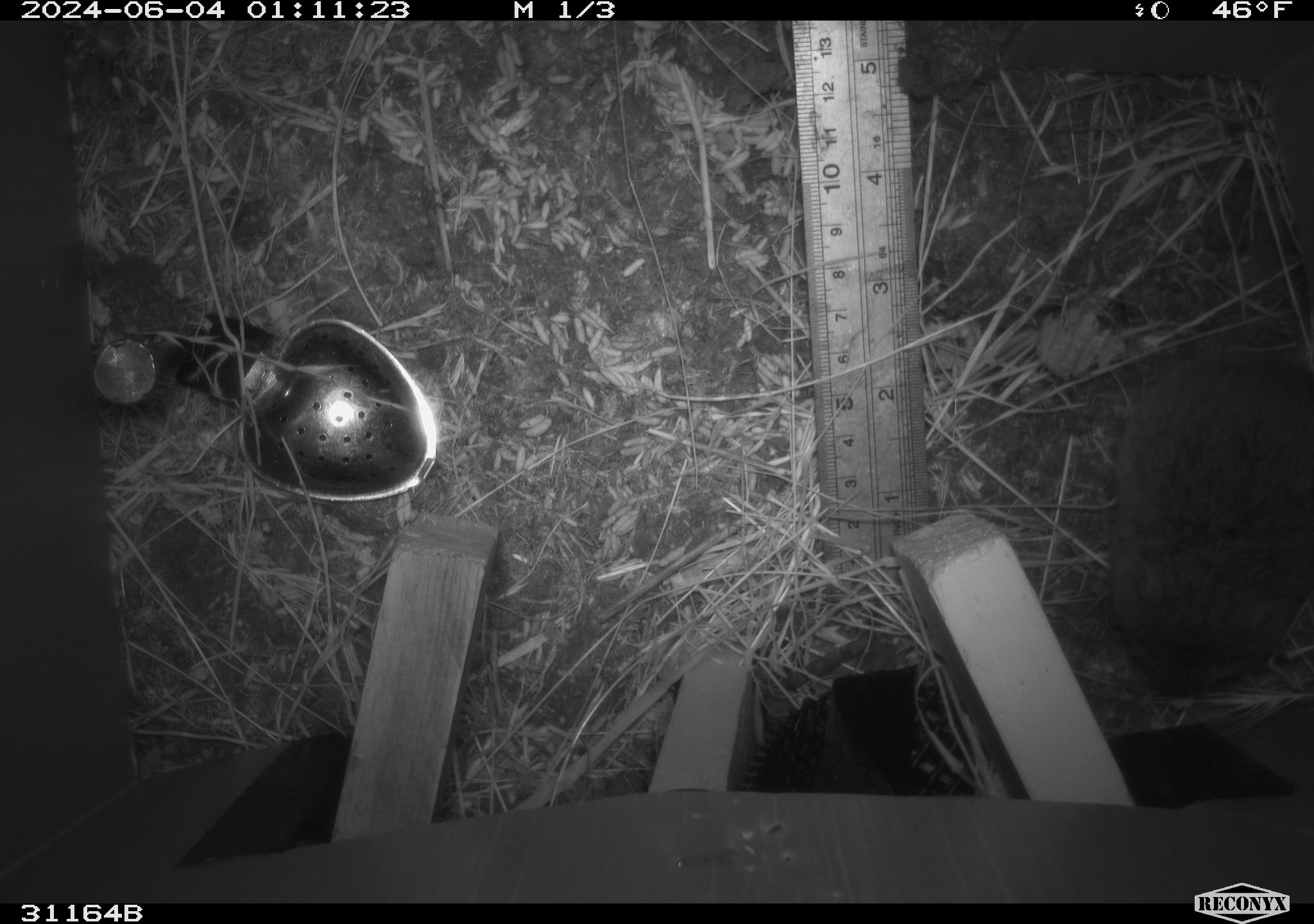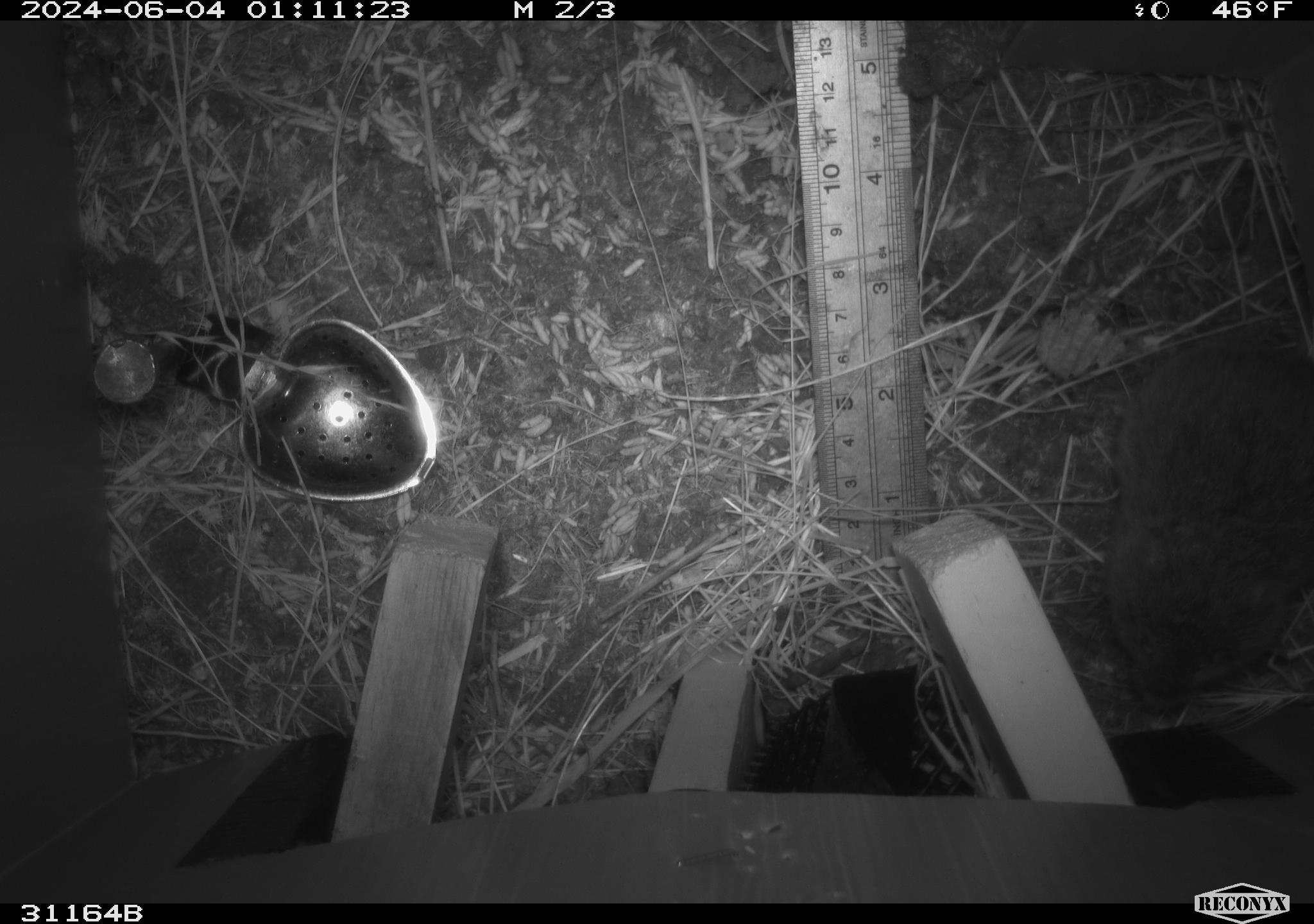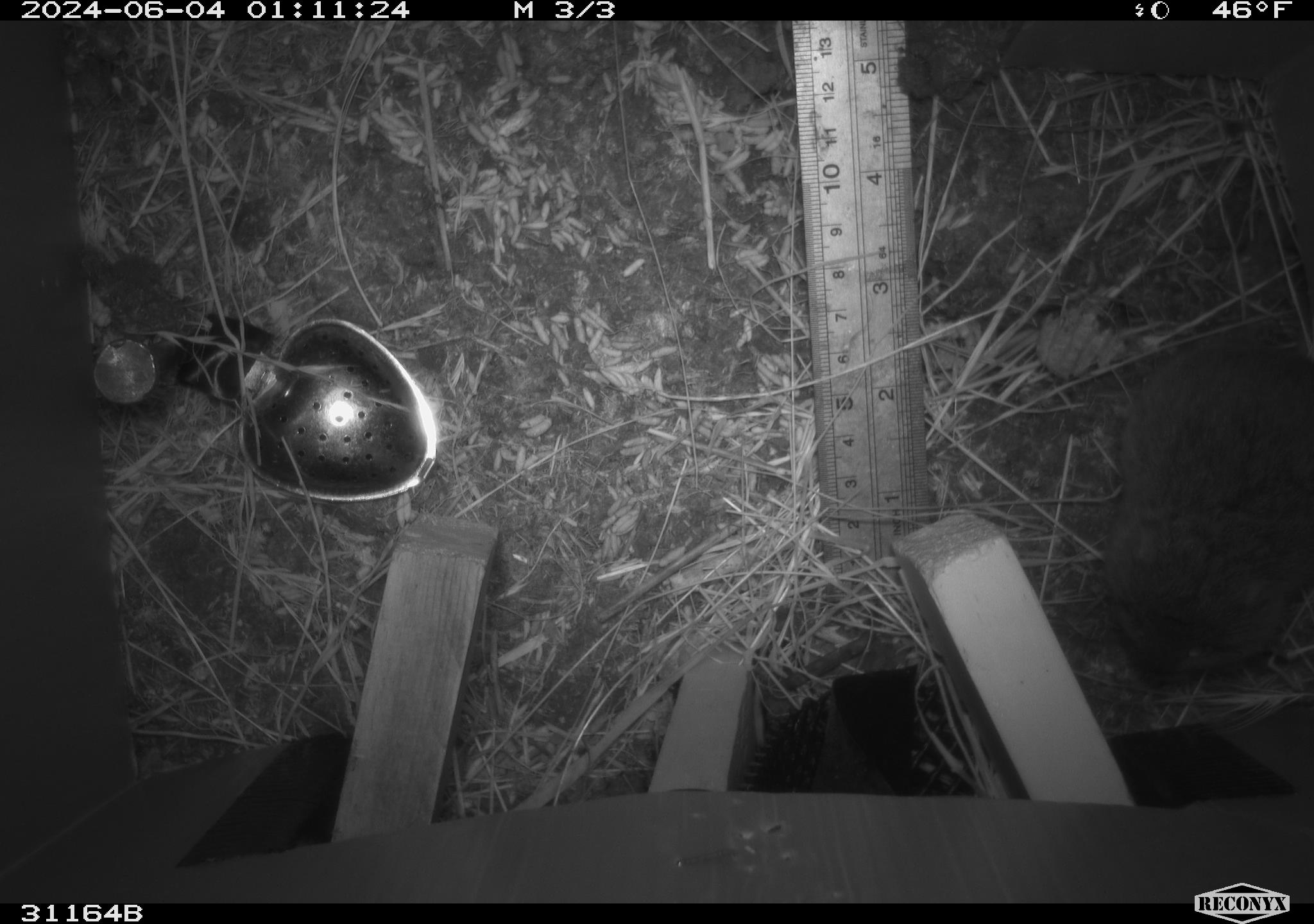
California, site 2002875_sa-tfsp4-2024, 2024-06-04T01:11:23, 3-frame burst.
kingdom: Animalia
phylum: Chordata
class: Mammalia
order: Rodentia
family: Cricetidae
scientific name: Arvicolinae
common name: voles, lemmings, and muskrats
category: arvicolinae subfamily